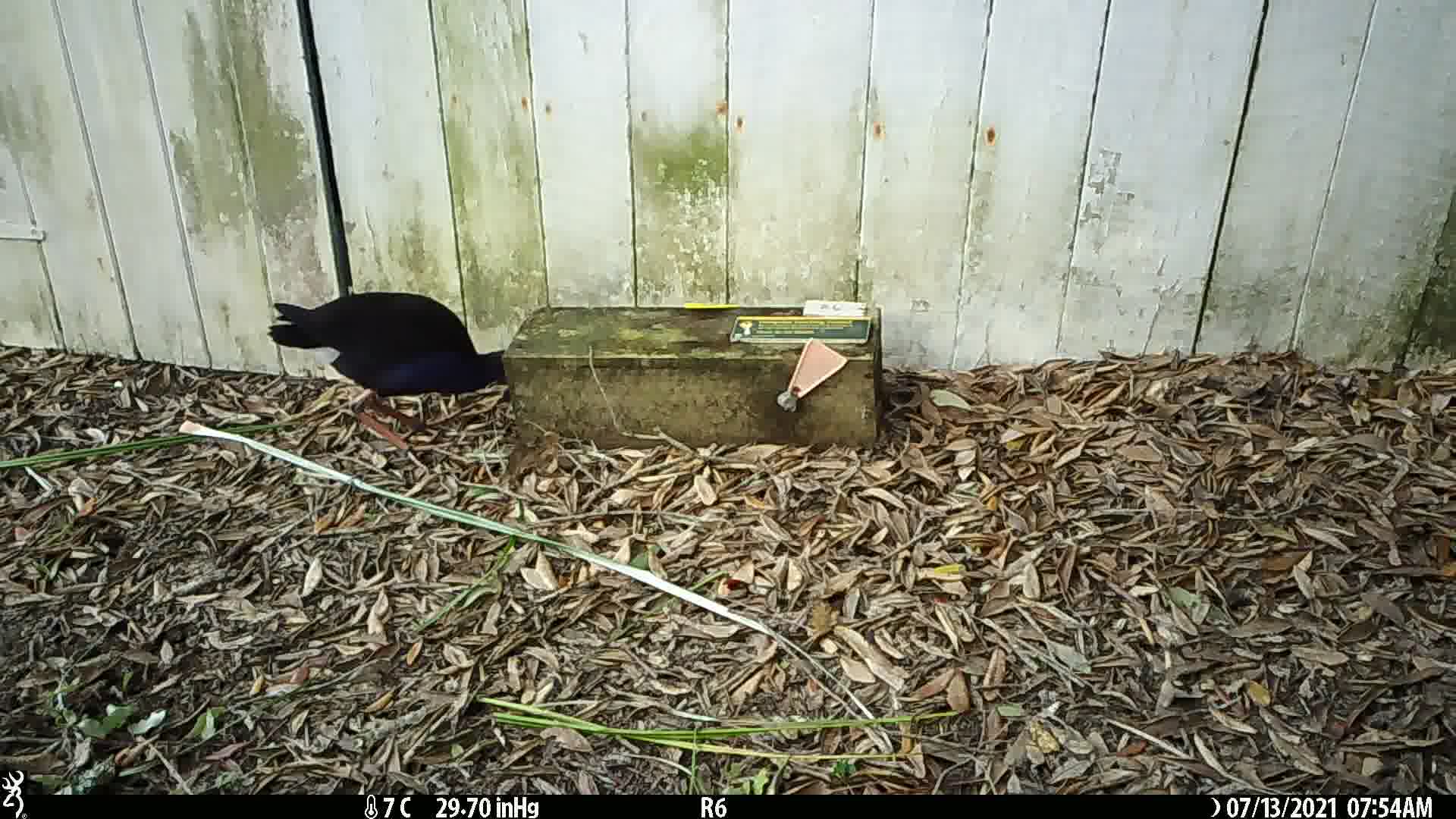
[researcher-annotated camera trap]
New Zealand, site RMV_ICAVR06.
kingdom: Animalia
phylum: Chordata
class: Aves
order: Gruiformes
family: Rallidae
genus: Porphyrio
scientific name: Porphyrio melanotus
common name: australasian swamphen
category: pukeko